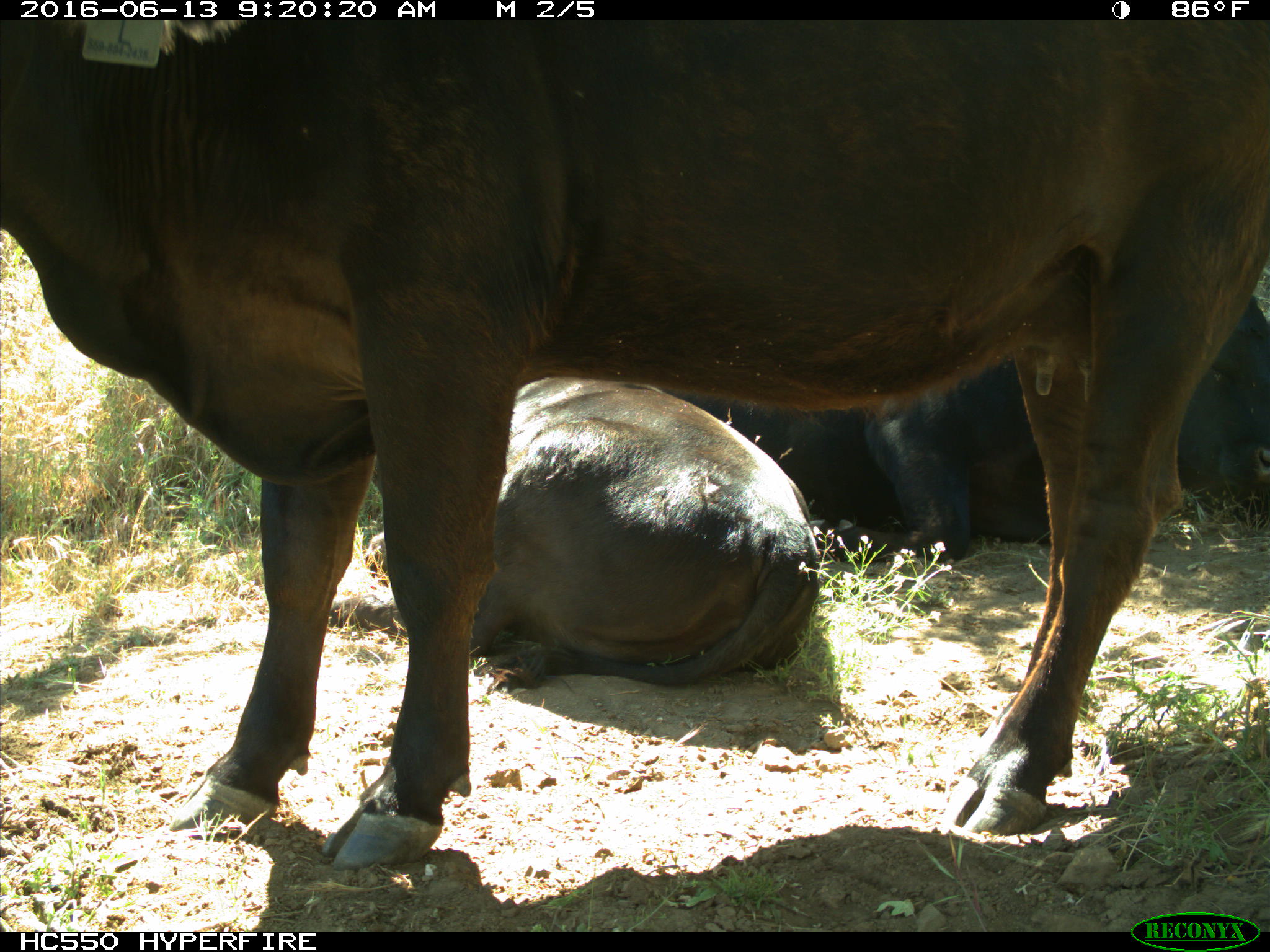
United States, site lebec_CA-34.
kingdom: Animalia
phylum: Chordata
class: Mammalia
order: Artiodactyla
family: Bovidae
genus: Bos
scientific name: Bos taurus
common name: domestic cow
Bos taurus (domestic cow).